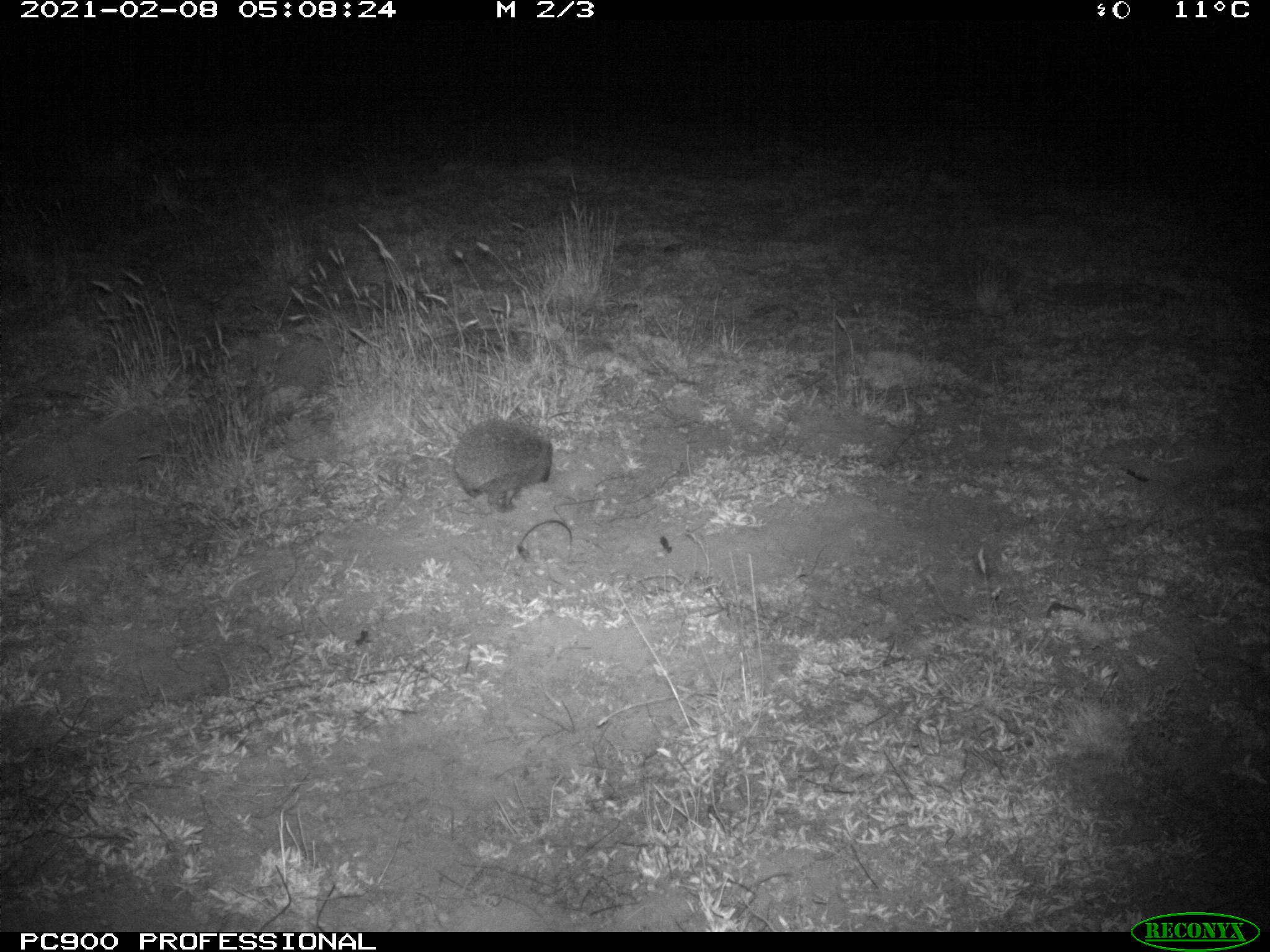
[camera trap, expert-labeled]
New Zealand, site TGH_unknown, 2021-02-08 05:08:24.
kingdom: Animalia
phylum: Chordata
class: Mammalia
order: Eulipotyphla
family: Erinaceidae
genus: Erinaceus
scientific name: Erinaceus europaeus europaeus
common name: european hedgehog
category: hedgehog